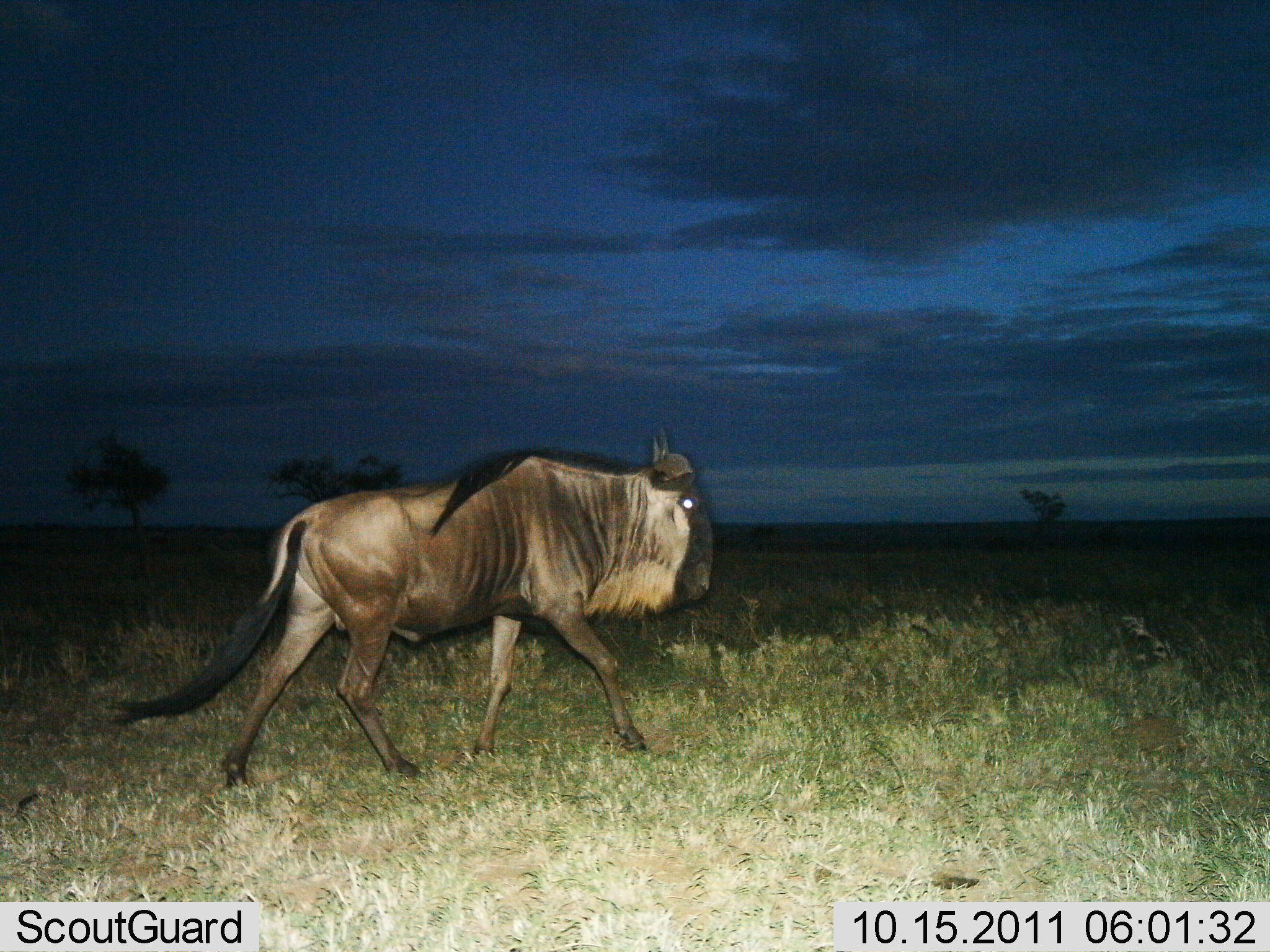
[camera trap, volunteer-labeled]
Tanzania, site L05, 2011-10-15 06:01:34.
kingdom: Animalia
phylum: Chordata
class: Mammalia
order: Artiodactyla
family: Bovidae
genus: Connochaetes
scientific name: Connochaetes taurinus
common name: blue wildebeest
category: wildebeest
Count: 1.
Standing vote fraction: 10%.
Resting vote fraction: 0%.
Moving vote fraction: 90%.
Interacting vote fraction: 0%.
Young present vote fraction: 0%.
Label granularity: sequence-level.